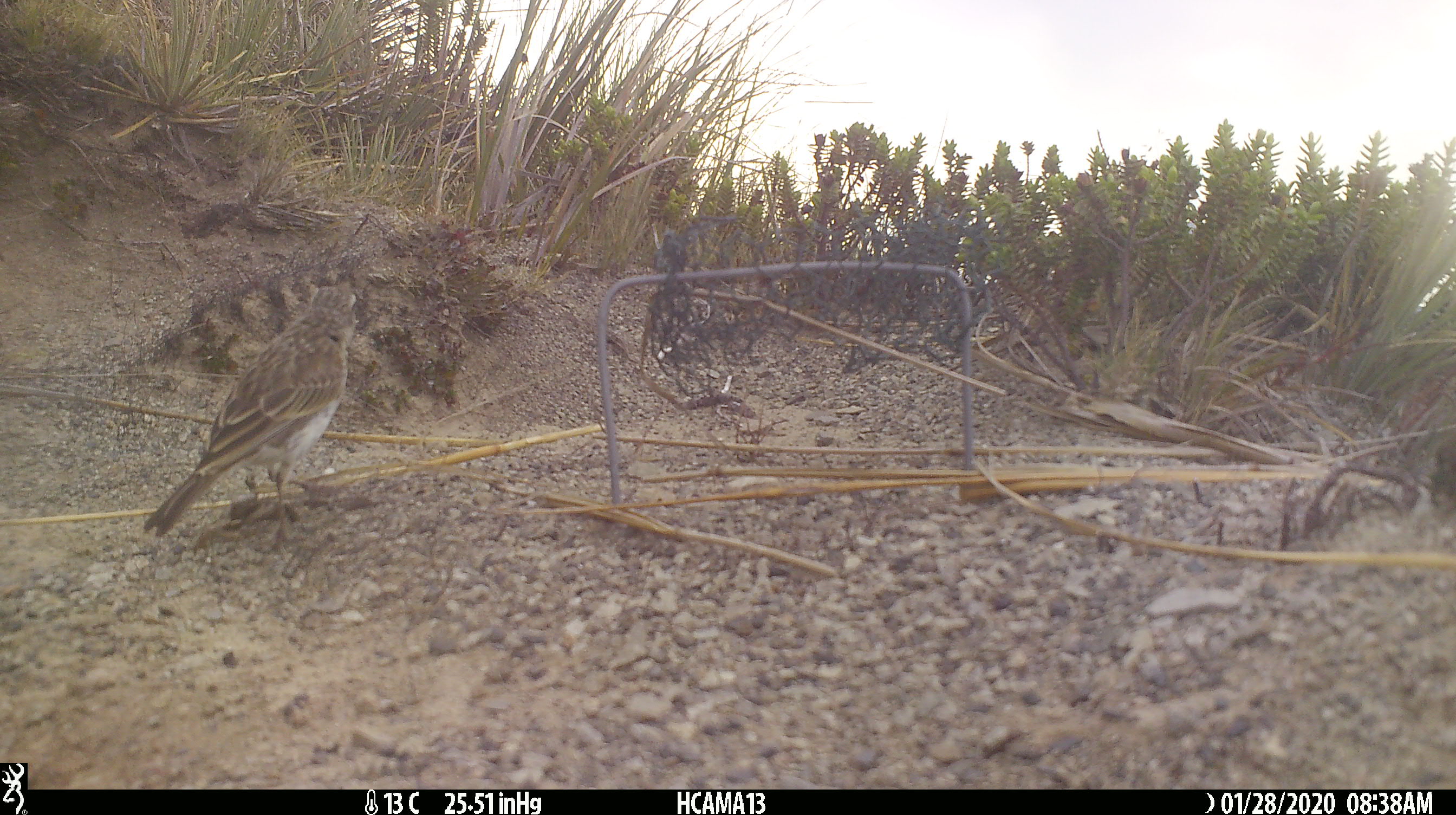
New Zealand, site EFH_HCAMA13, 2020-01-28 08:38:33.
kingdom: Animalia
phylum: Chordata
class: Aves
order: Passeriformes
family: Motacillidae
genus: Anthus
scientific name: Anthus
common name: pipit